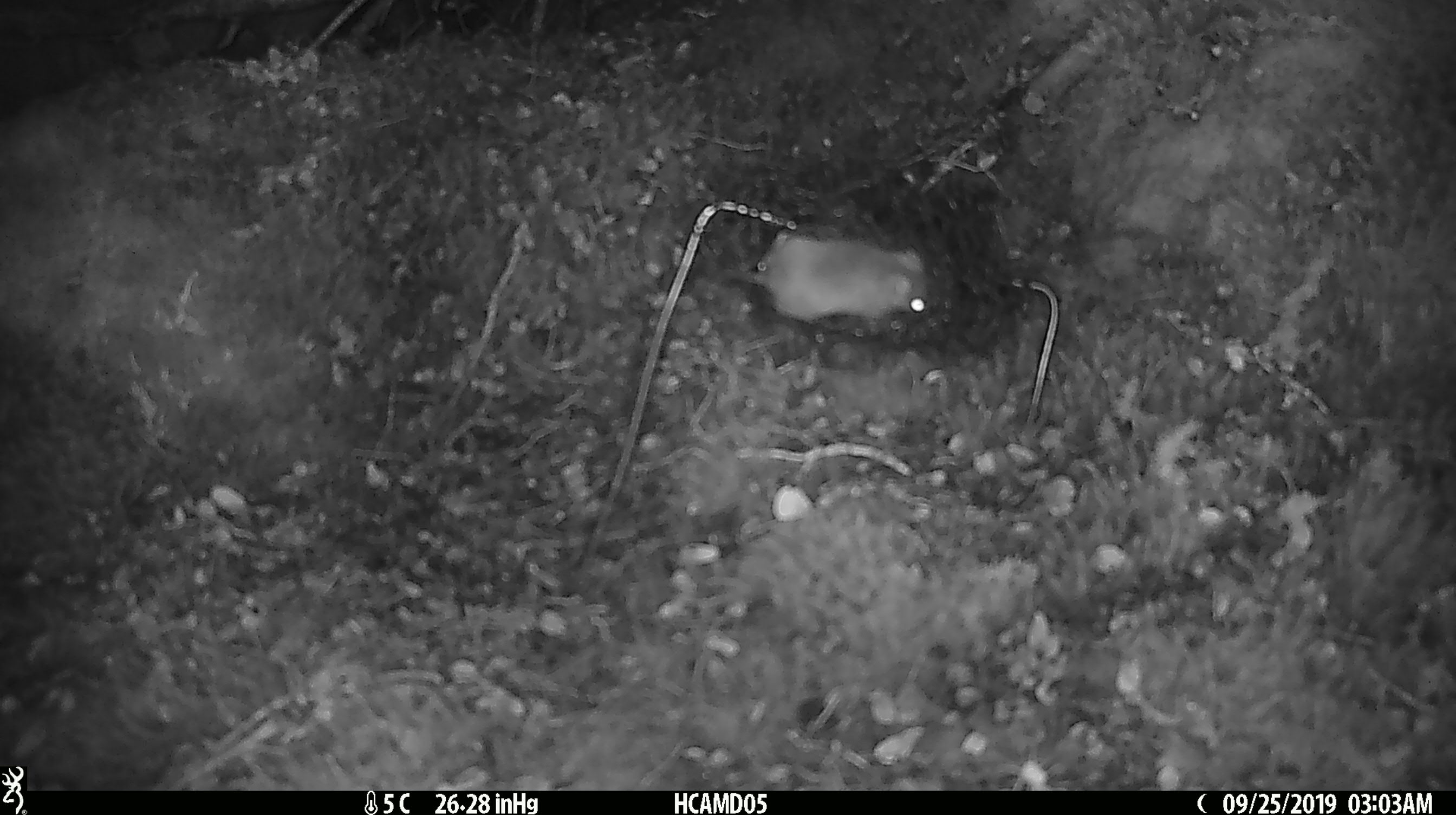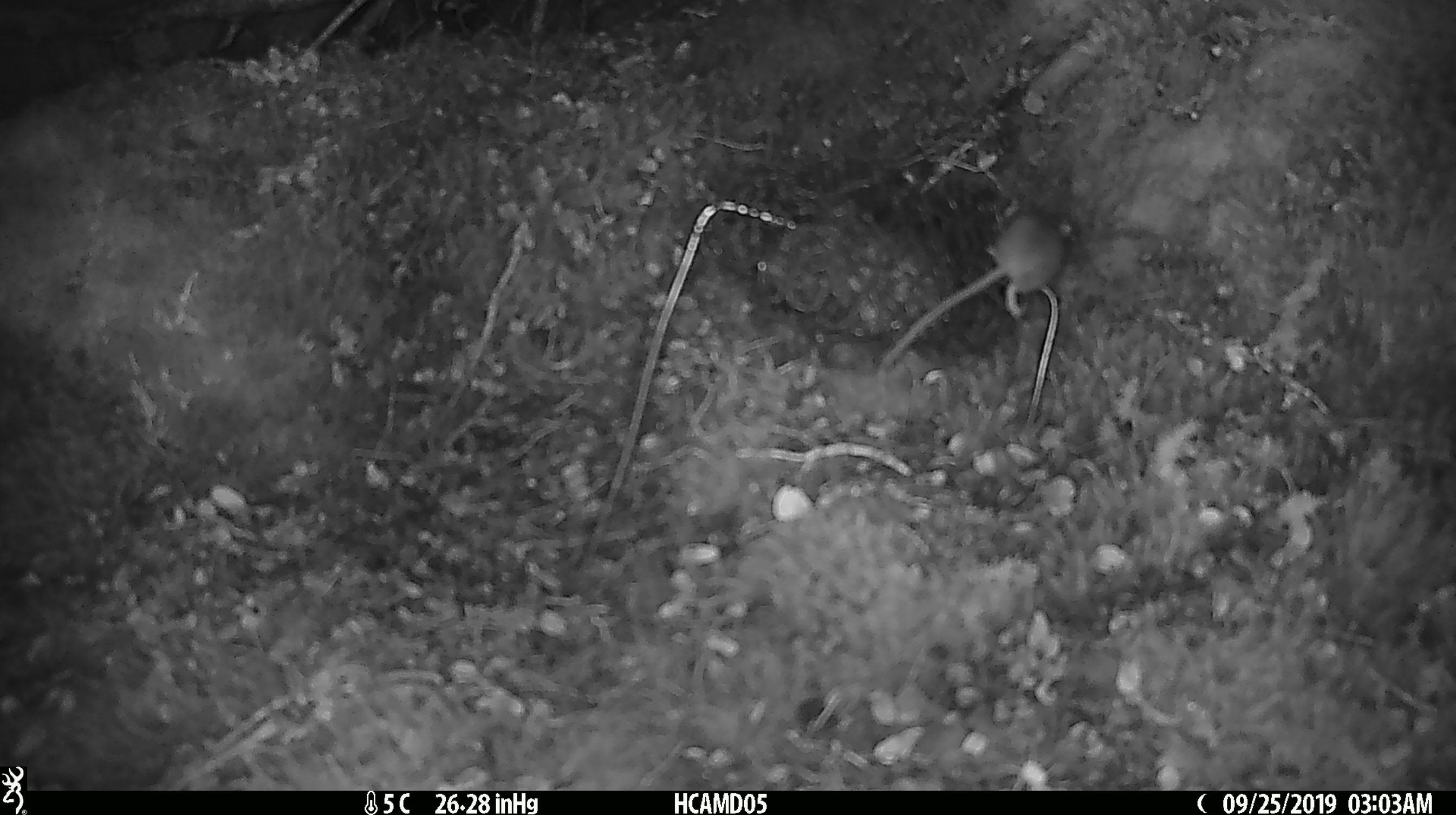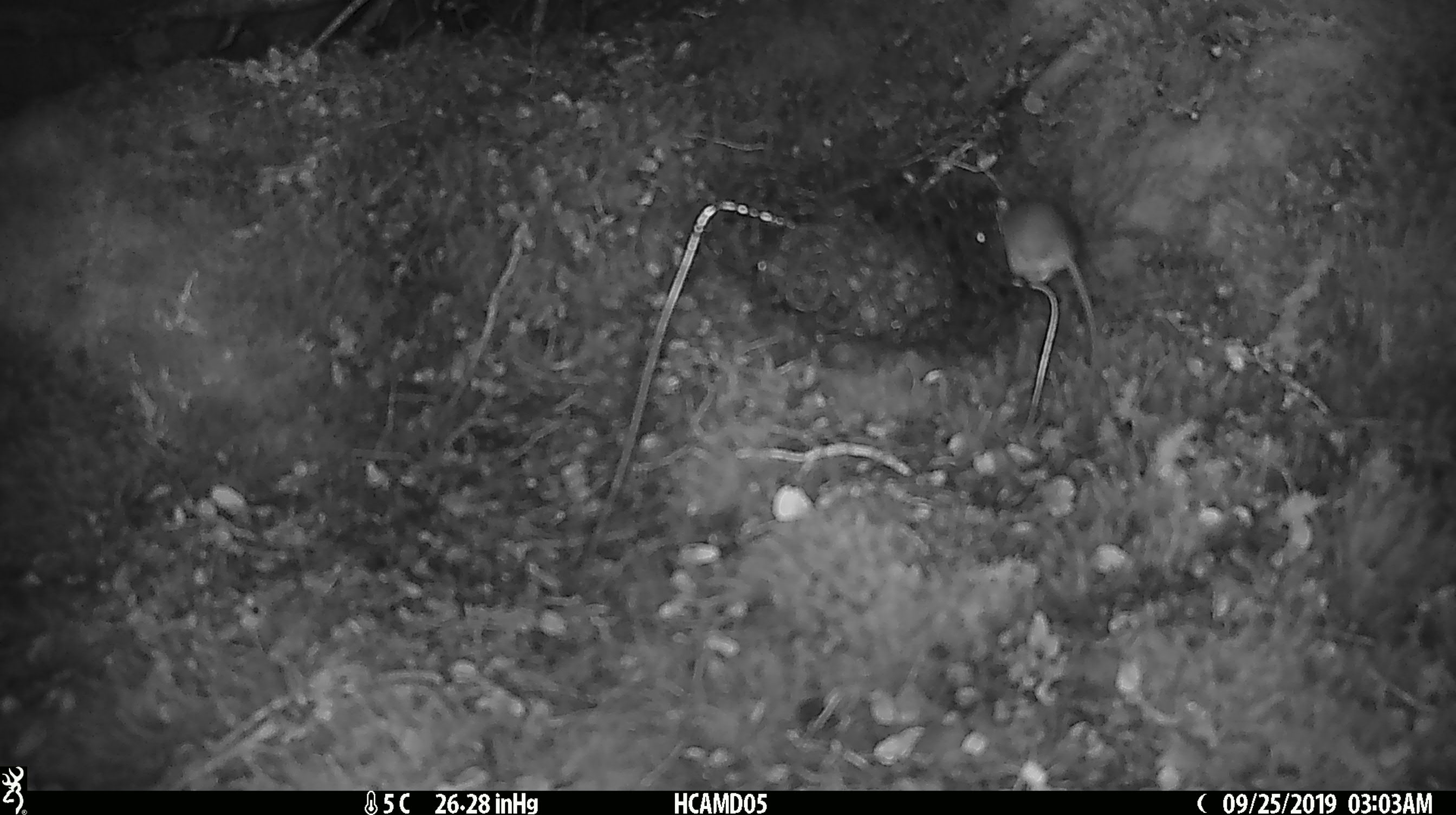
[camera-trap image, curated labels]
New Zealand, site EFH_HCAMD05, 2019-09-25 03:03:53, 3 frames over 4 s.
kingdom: Animalia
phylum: Chordata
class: Mammalia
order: Rodentia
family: Muridae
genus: Mus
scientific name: Mus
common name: mouse